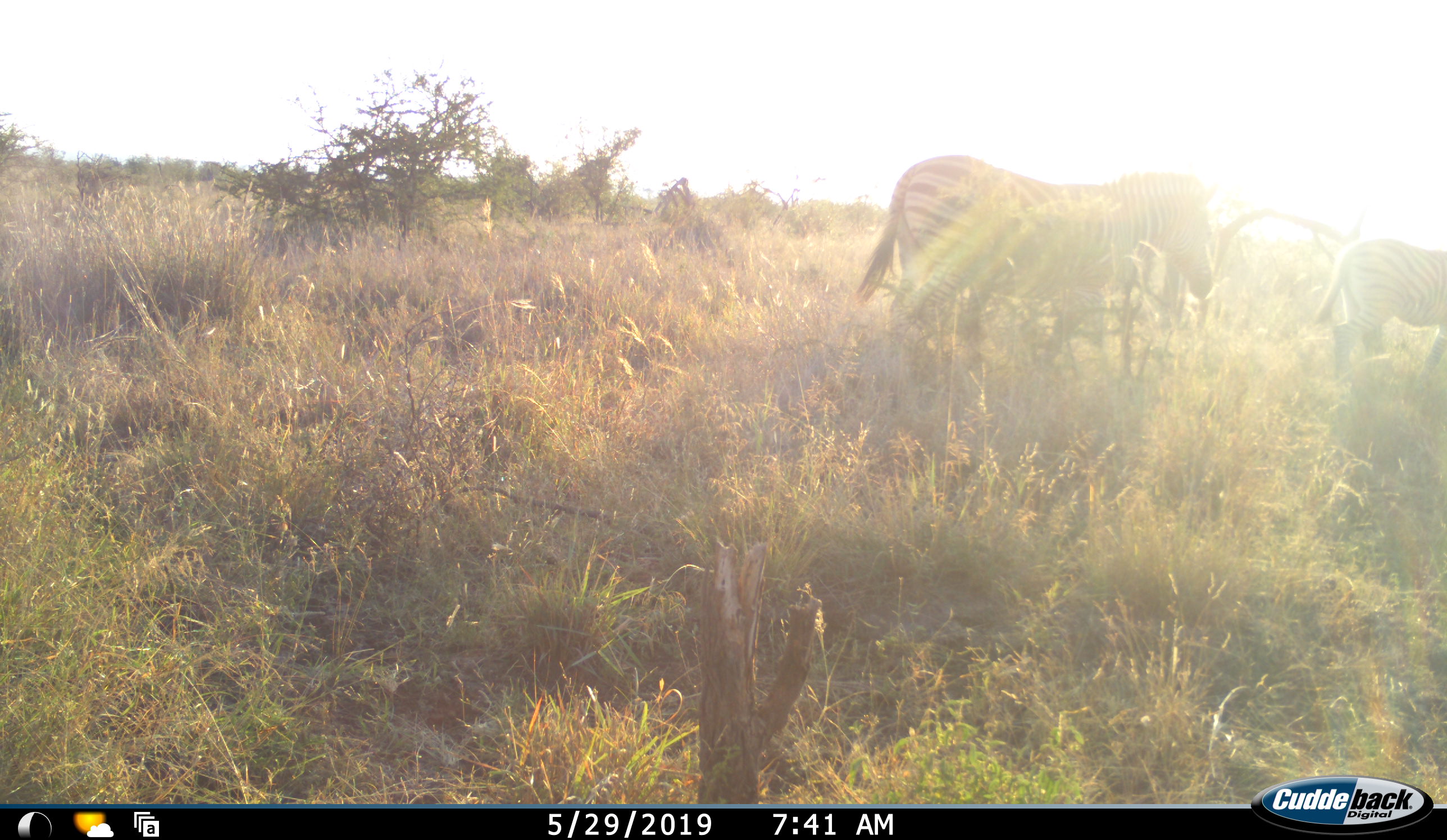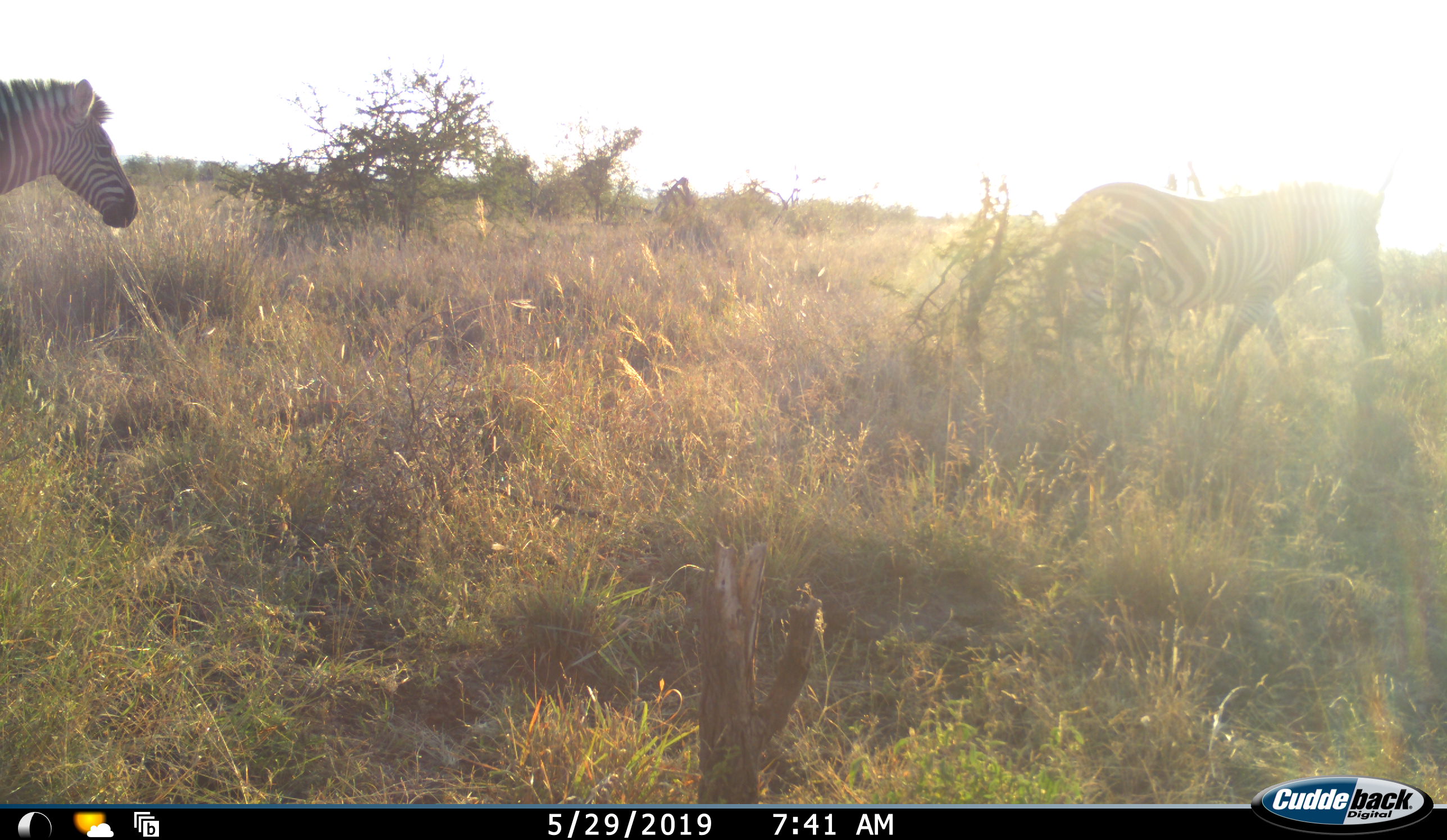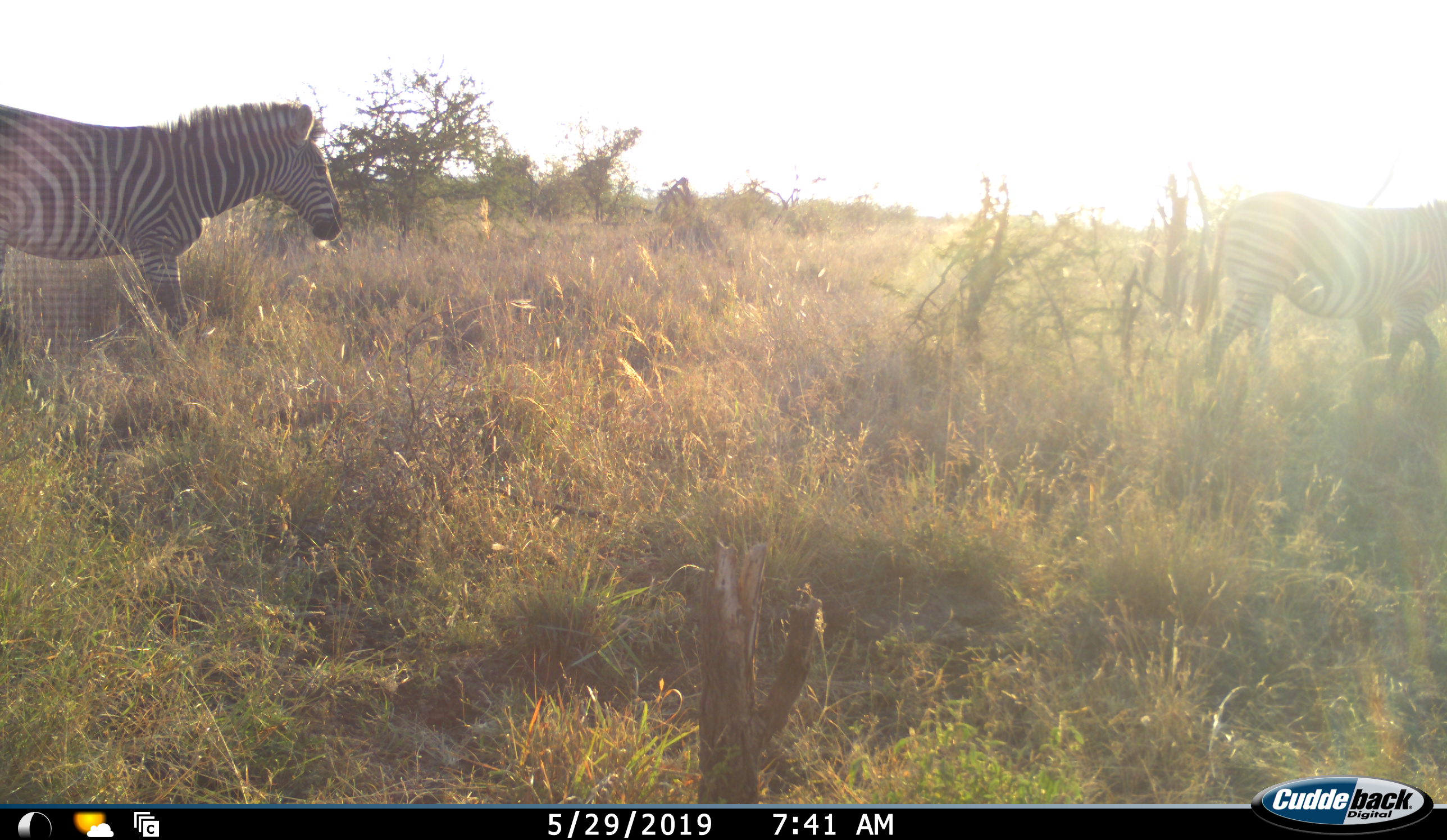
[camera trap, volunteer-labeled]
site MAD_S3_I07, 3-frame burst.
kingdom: Animalia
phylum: Chordata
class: Mammalia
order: Perissodactyla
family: Equidae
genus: Equus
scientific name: Equus quagga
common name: plains zebra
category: zebraplains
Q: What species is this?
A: Zebraplains (plains zebra) (Equus quagga).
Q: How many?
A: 3.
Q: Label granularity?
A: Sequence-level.